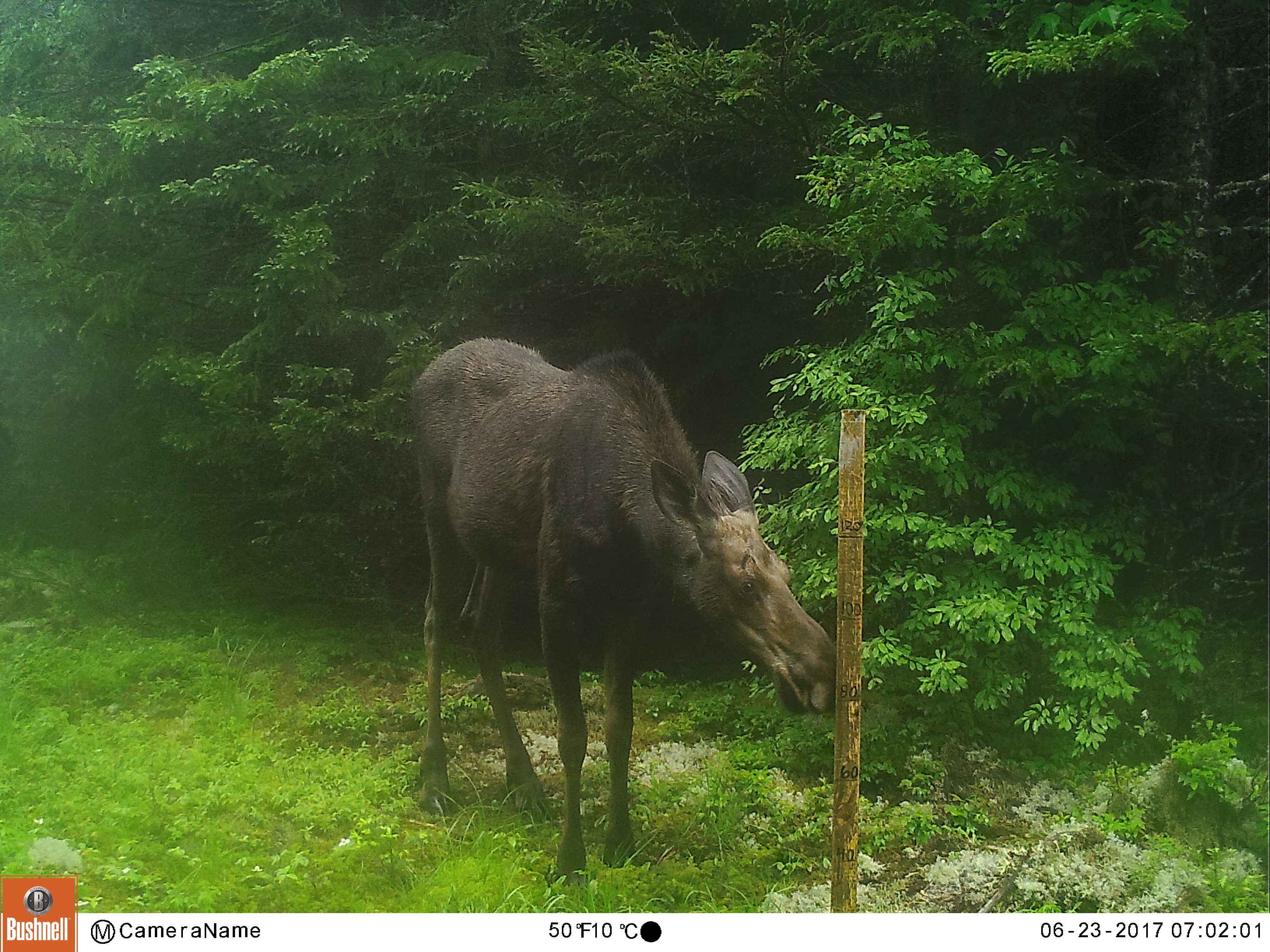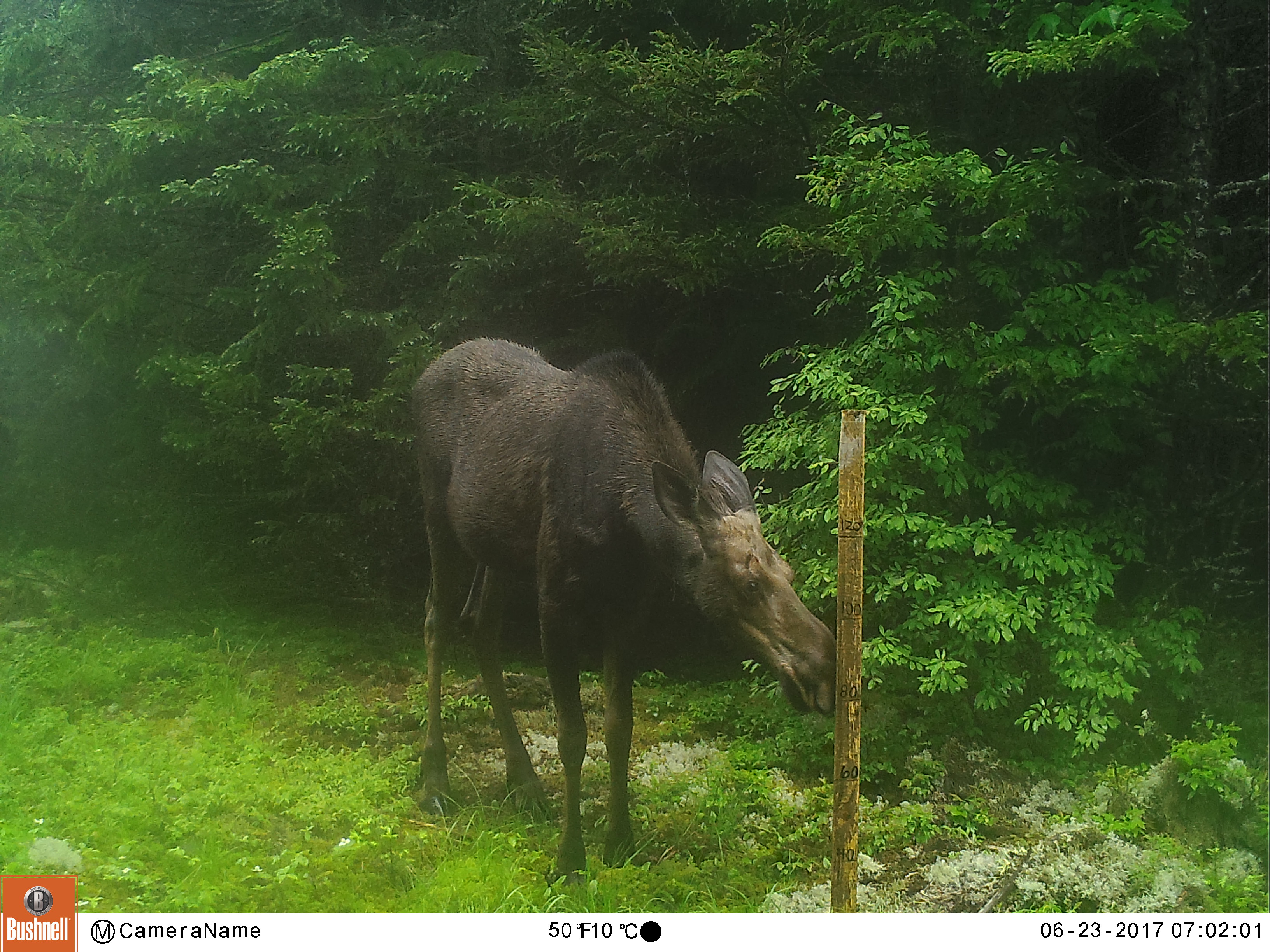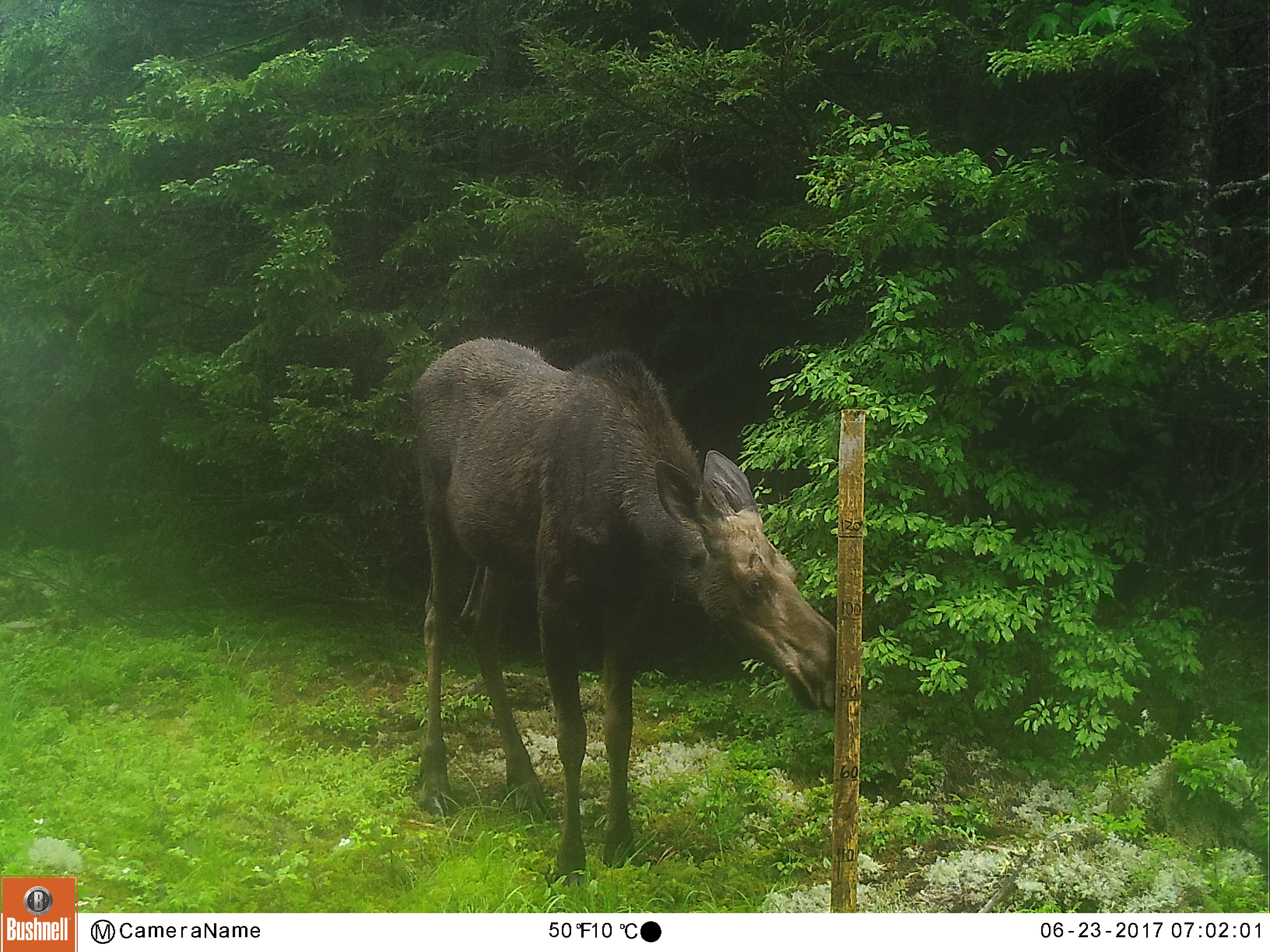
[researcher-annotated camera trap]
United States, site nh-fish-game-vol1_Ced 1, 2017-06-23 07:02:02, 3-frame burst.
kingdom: Animalia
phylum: Chordata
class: Mammalia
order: Artiodactyla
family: Cervidae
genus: Alces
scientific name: Alces alces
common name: moose